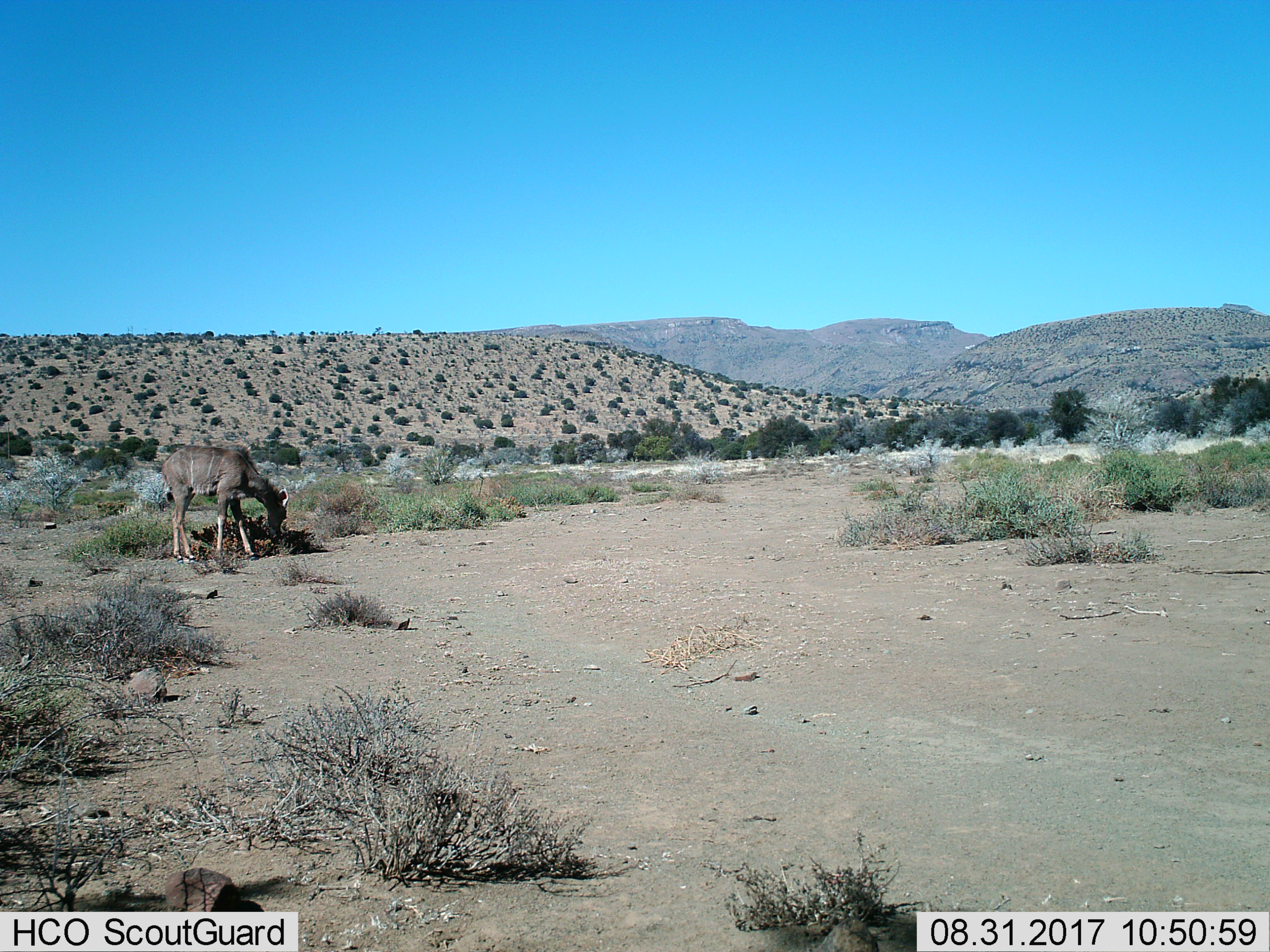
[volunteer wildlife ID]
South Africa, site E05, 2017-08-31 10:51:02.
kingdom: Animalia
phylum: Chordata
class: Mammalia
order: Artiodactyla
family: Bovidae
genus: Tragelaphus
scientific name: Tragelaphus strepsiceros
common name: greater kudu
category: kudu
Kudu (greater kudu) (Tragelaphus strepsiceros), count 1. Behavior (volunteer vote fractions): standing 43%, resting 0%, moving 0%, interacting 0%. Young present (vote fraction): 14%. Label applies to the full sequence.